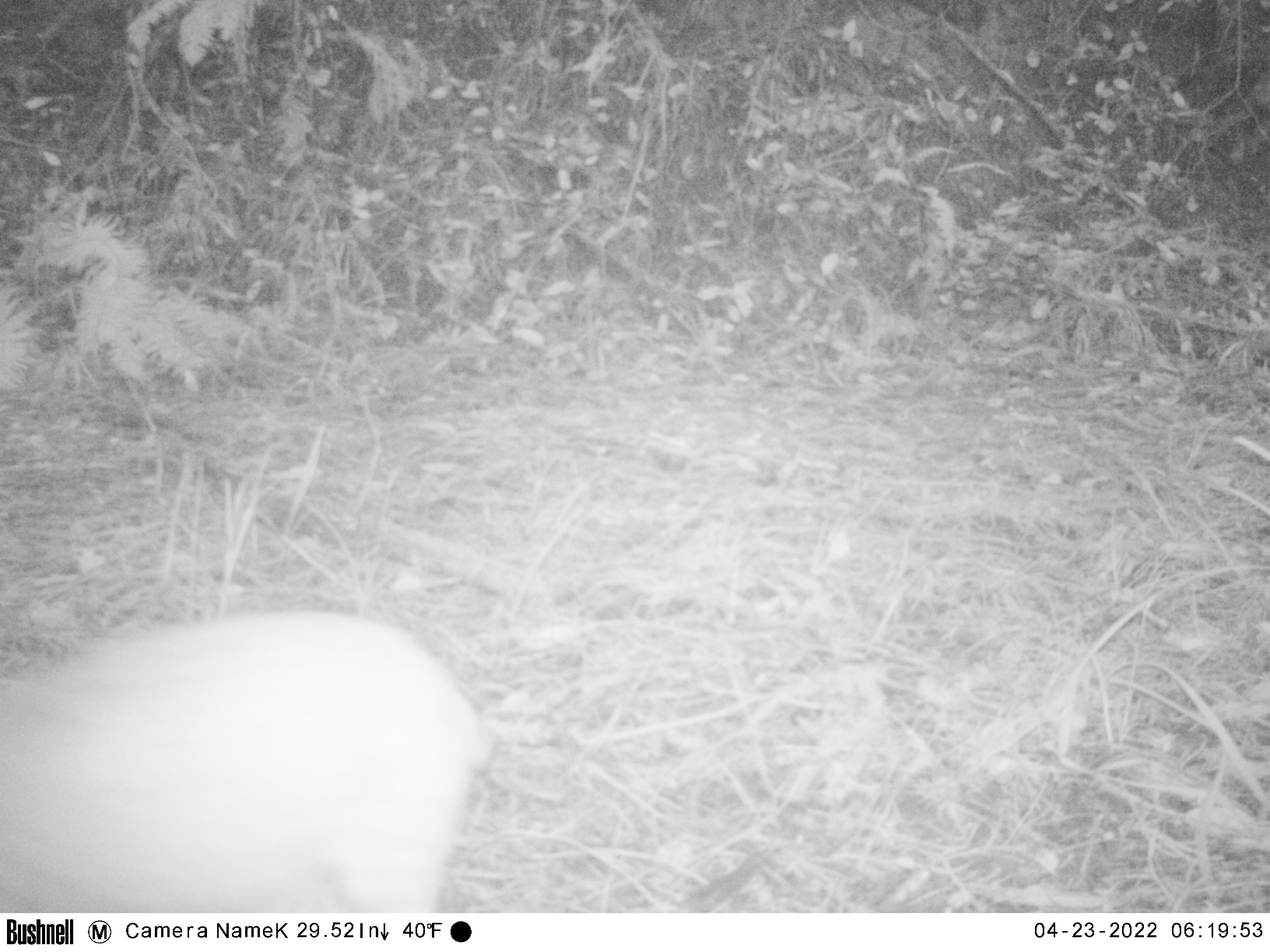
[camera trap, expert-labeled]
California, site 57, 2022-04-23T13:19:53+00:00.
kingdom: Animalia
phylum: Chordata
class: Mammalia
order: Carnivora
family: Felidae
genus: Lynx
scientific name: Lynx rufus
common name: bobcat